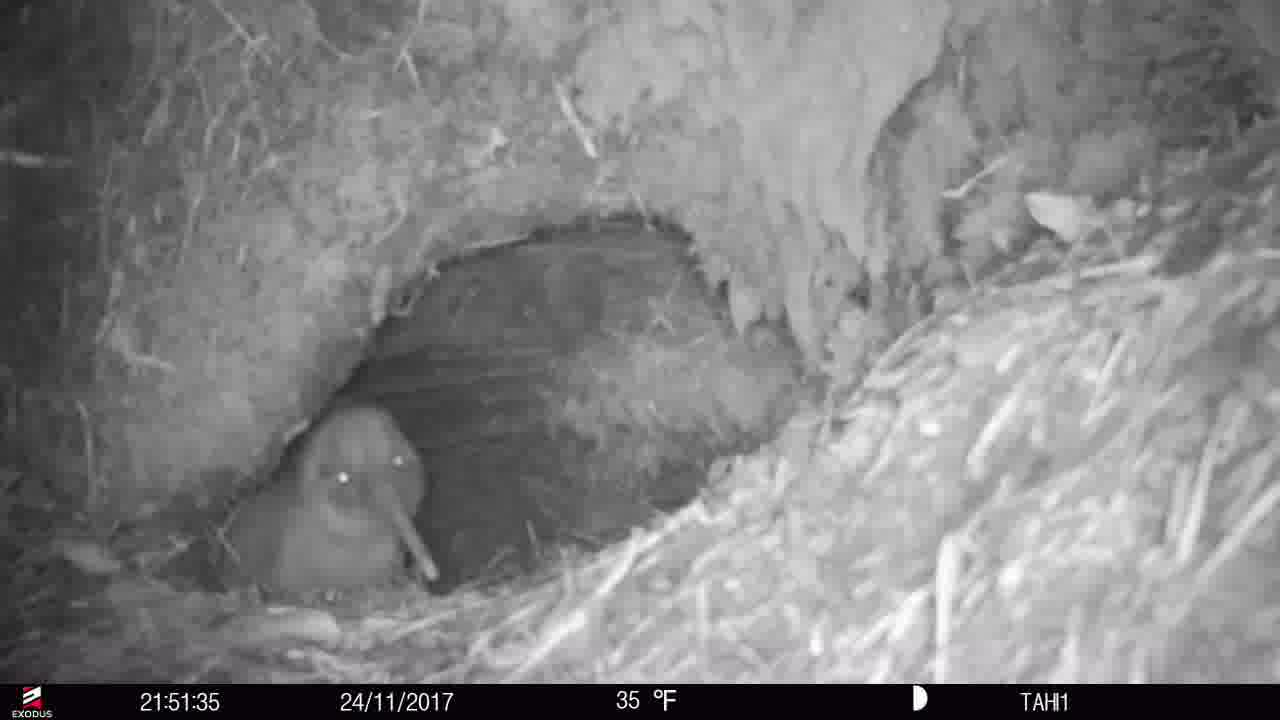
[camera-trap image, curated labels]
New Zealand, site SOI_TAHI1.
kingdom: Animalia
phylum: Chordata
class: Aves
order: Apterygiformes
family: Apterygidae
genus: Apteryx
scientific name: Apteryx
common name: kiwi